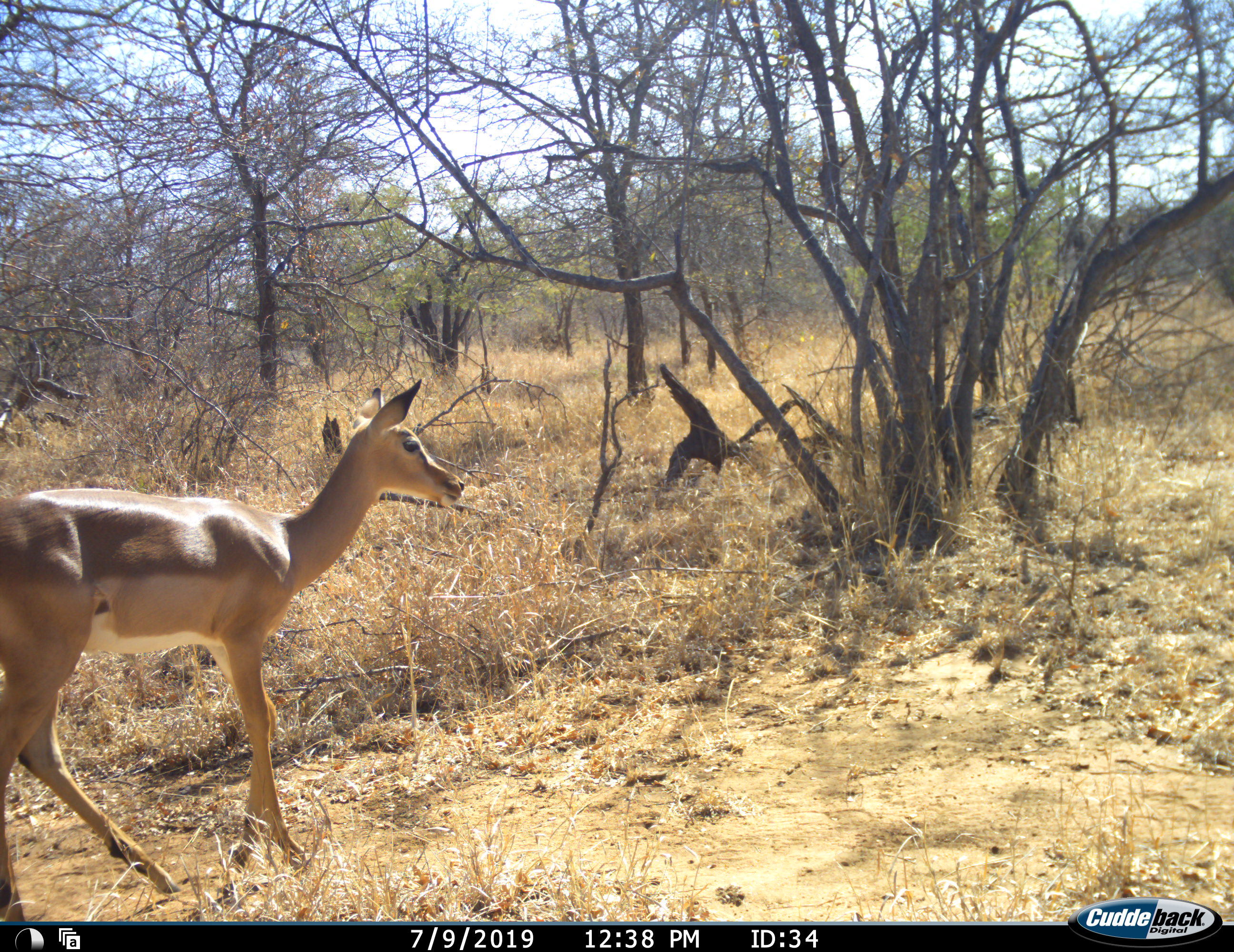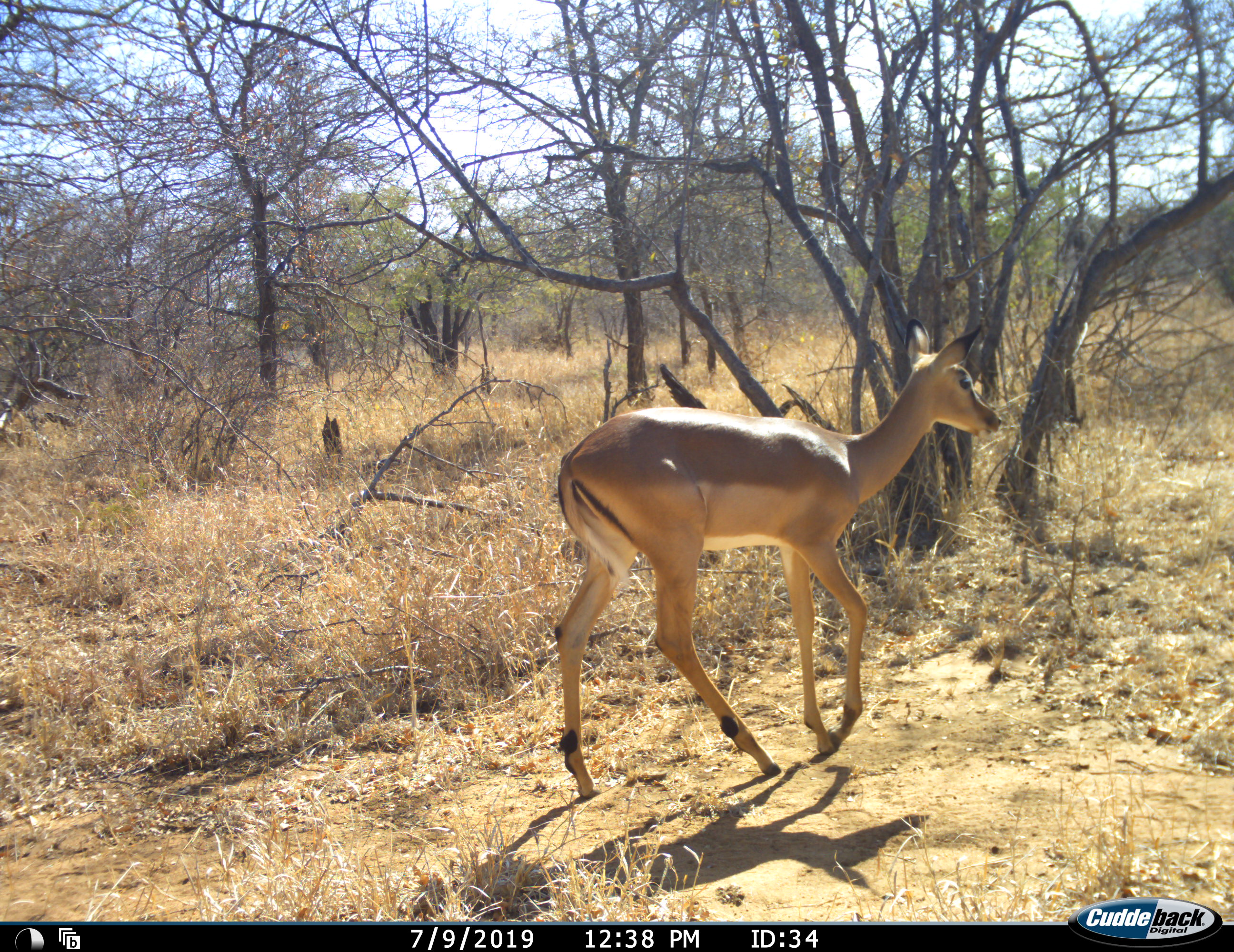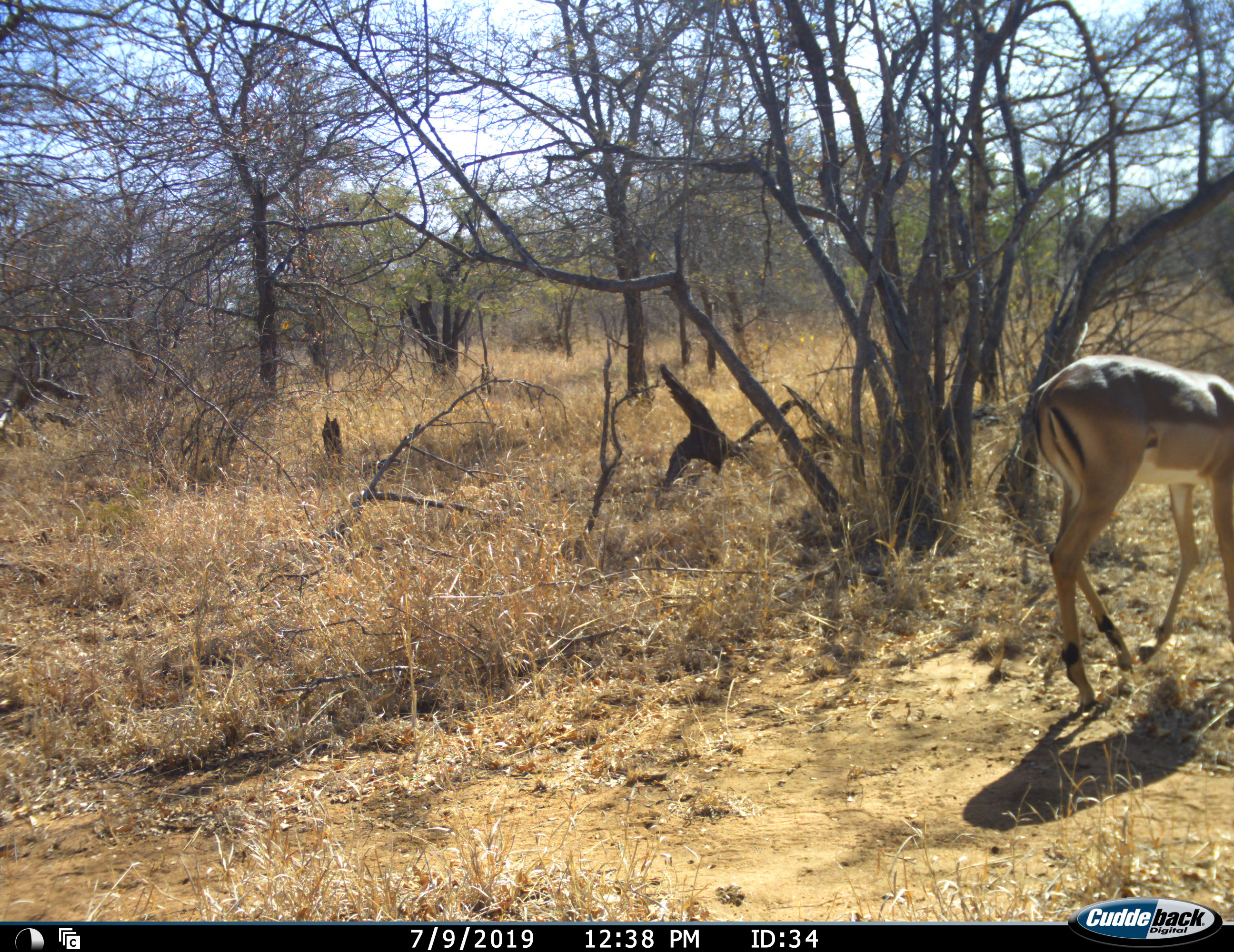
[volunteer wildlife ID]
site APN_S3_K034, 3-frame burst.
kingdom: Animalia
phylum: Chordata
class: Mammalia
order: Artiodactyla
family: Bovidae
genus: Aepyceros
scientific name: Aepyceros melampus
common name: impala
Impala (Aepyceros melampus), count 1. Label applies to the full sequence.